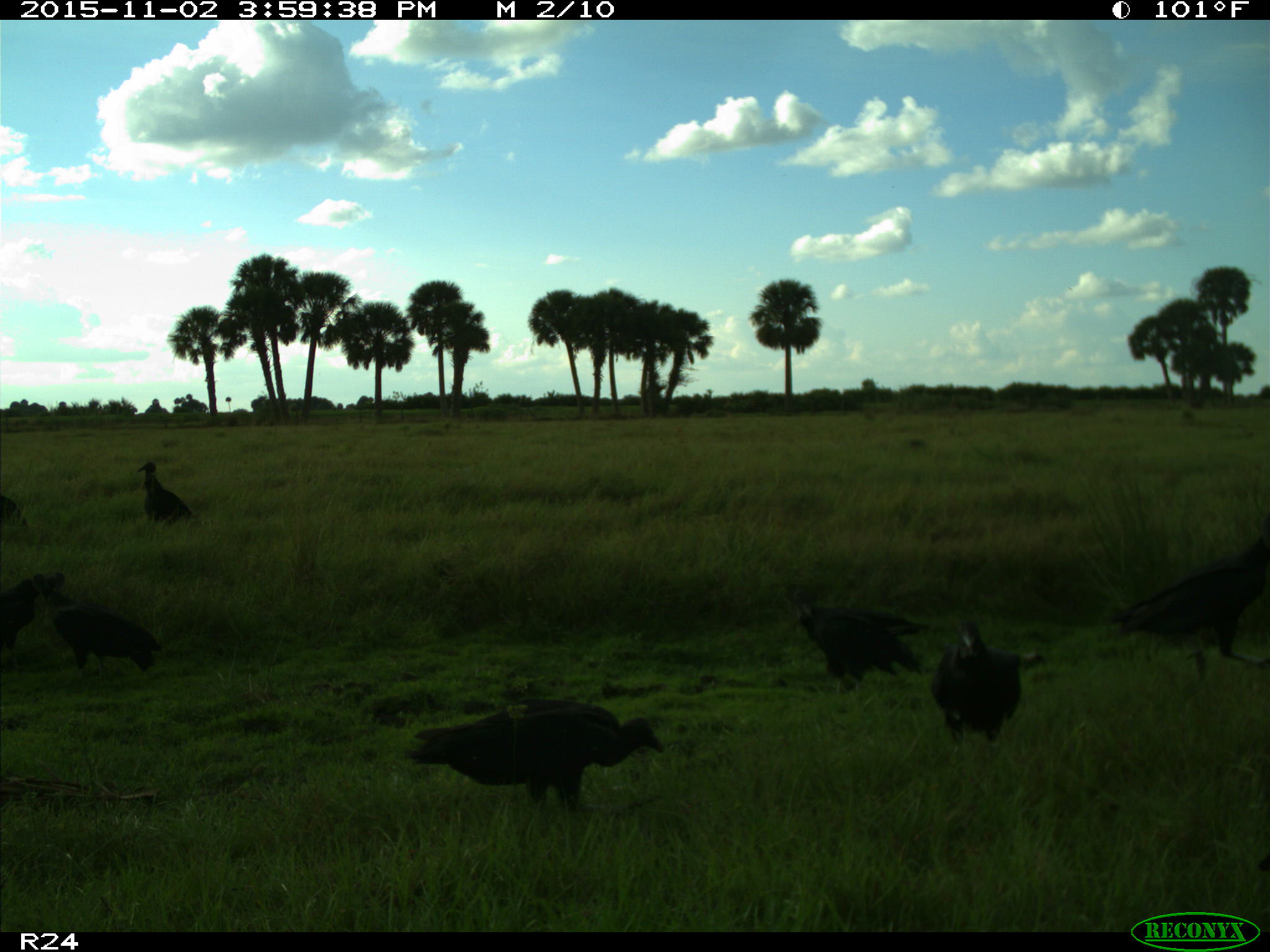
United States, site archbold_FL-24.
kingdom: Animalia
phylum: Chordata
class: Aves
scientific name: Aves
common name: birds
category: unidentified bird